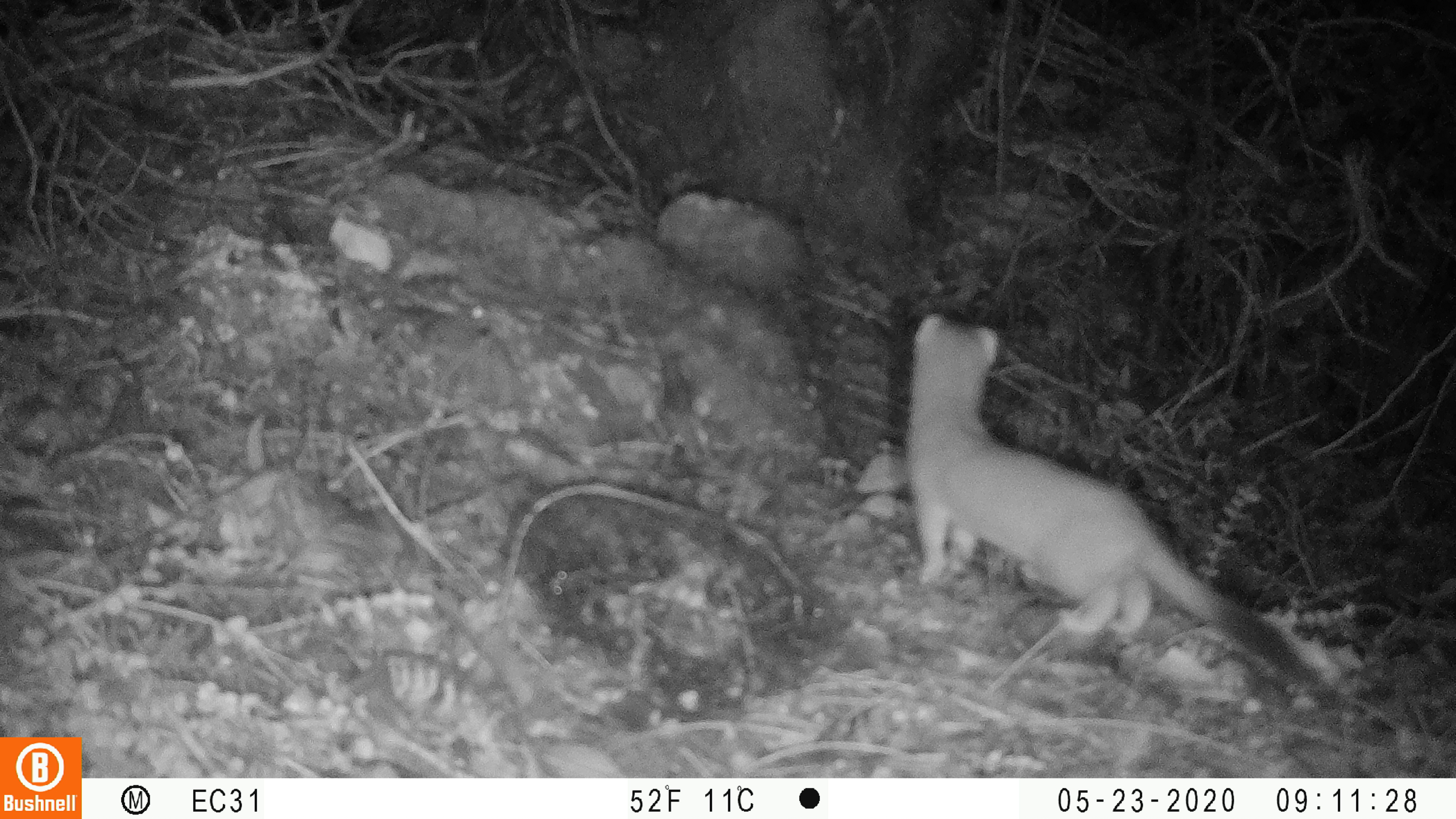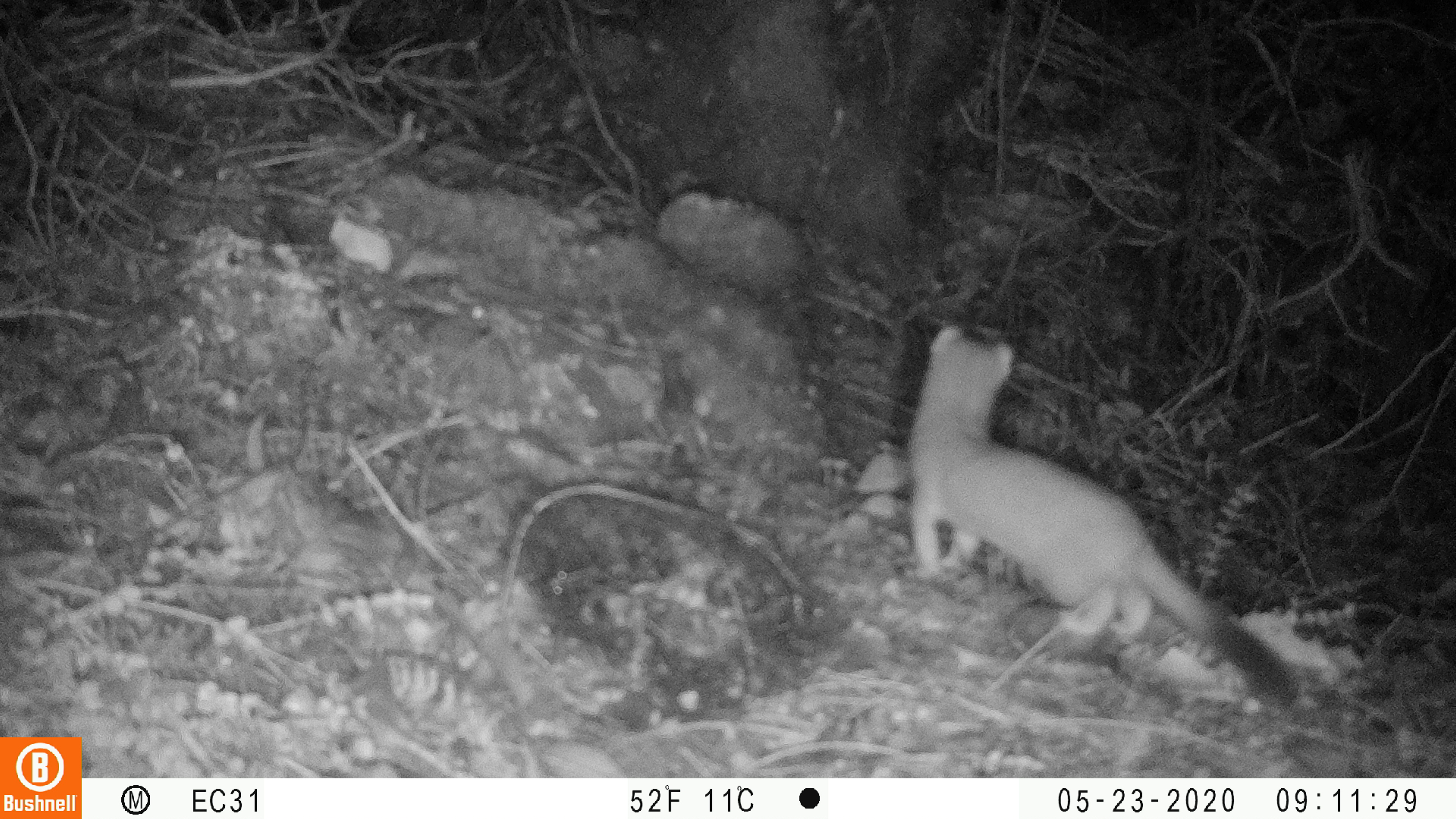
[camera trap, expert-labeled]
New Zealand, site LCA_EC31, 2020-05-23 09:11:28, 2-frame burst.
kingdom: Animalia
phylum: Chordata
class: Mammalia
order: Carnivora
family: Mustelidae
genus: Mustela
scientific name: Mustela erminea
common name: stoat